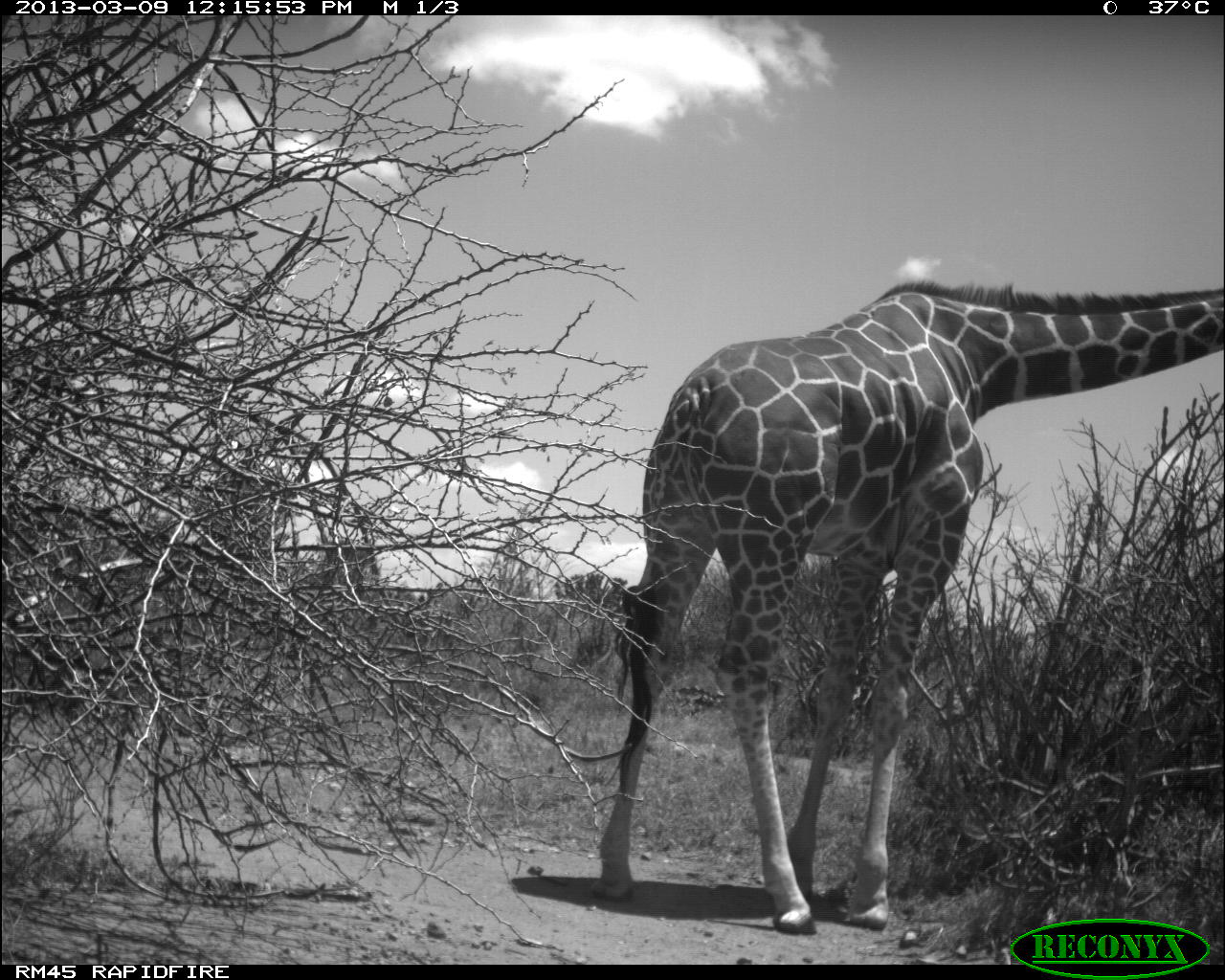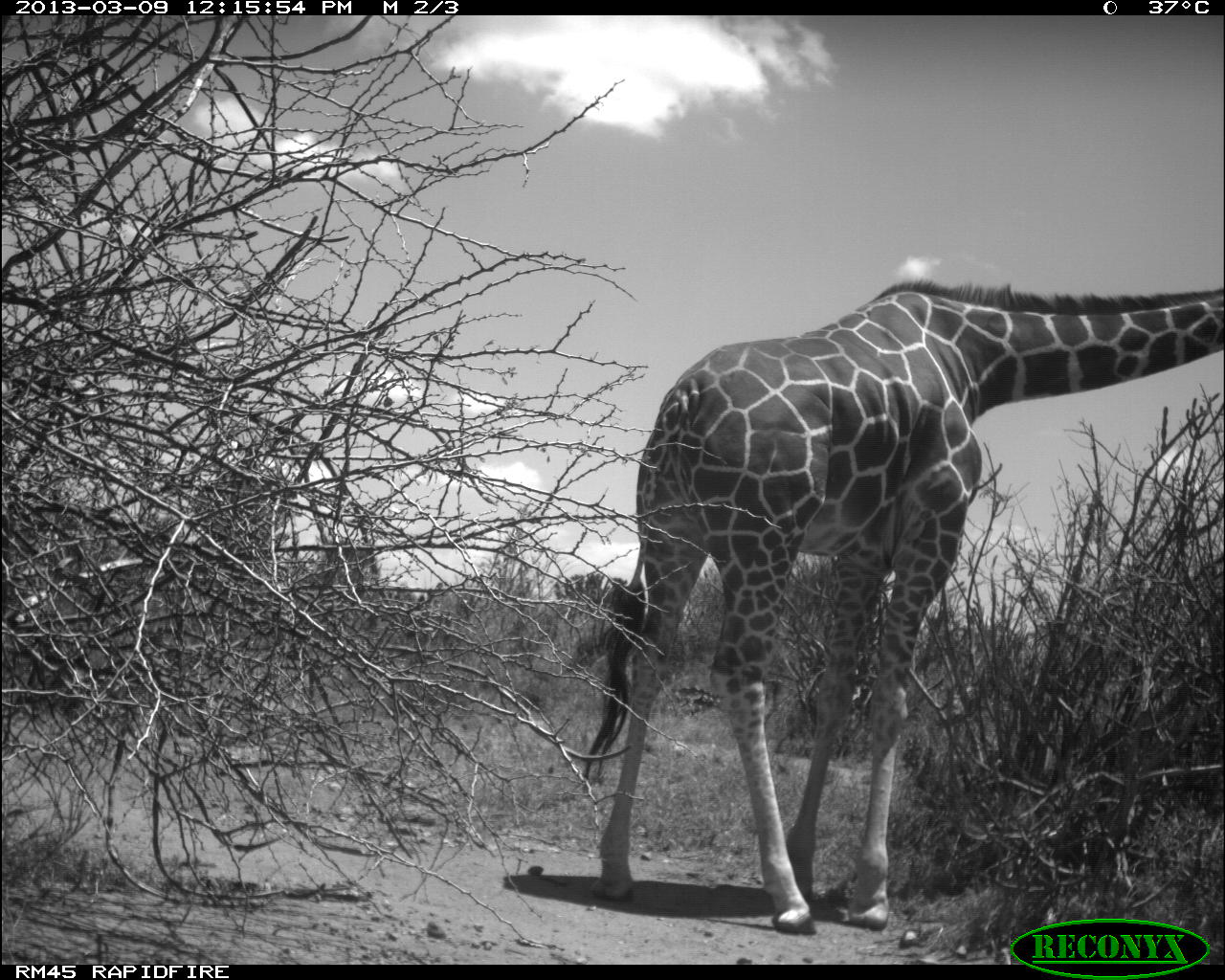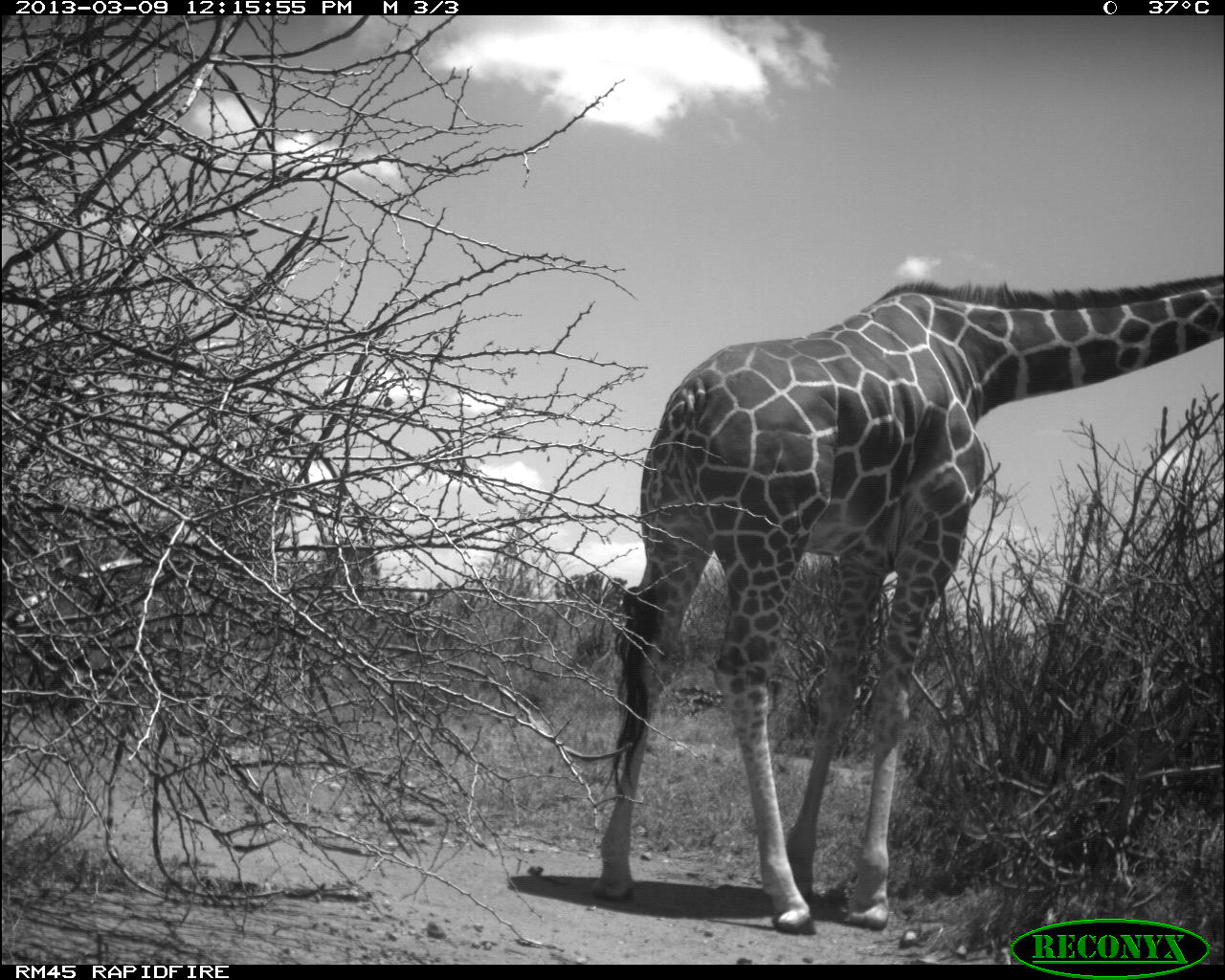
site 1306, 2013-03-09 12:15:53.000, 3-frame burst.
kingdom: Animalia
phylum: Chordata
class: Mammalia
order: Artiodactyla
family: Giraffidae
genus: Giraffa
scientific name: Giraffa camelopardalis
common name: giraffe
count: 1